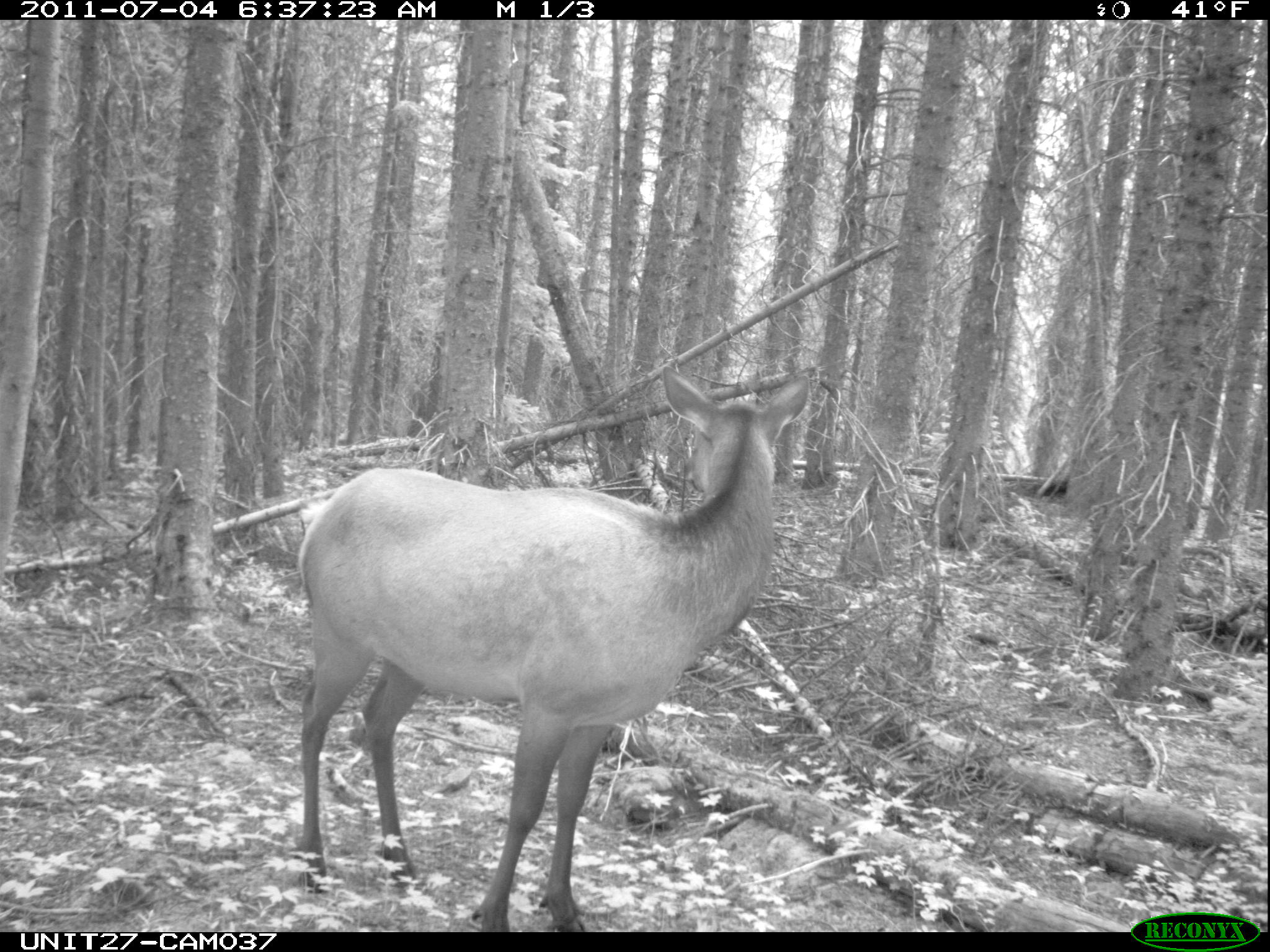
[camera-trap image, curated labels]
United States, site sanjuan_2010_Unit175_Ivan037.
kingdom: Animalia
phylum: Chordata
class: Mammalia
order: Artiodactyla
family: Cervidae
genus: Cervus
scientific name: Cervus elaphus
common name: red deer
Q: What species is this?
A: Cervus elaphus (red deer).